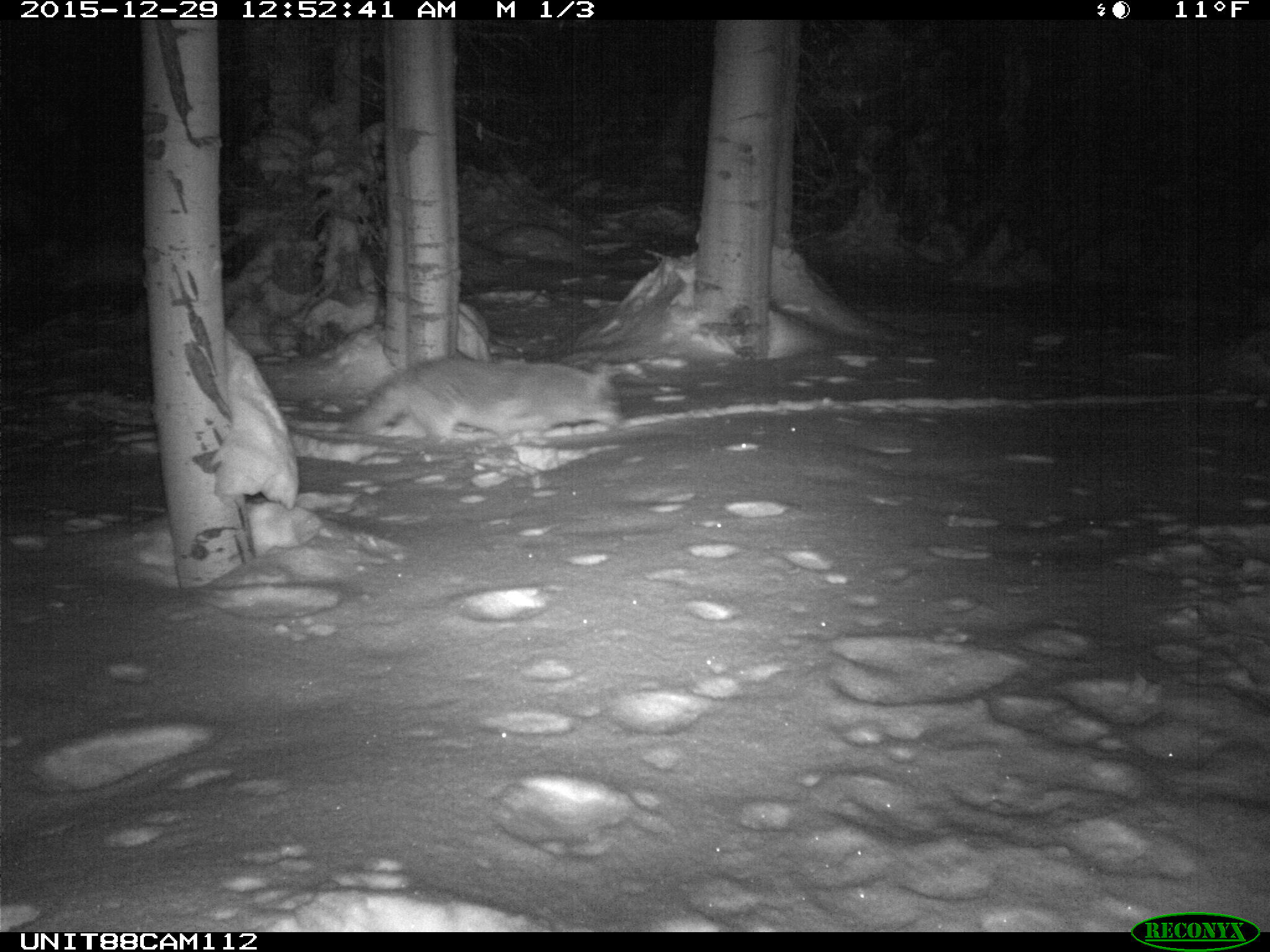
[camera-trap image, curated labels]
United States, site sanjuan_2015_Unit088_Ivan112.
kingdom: Animalia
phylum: Chordata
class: Mammalia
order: Carnivora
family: Canidae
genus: Canis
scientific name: Canis latrans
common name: coyote